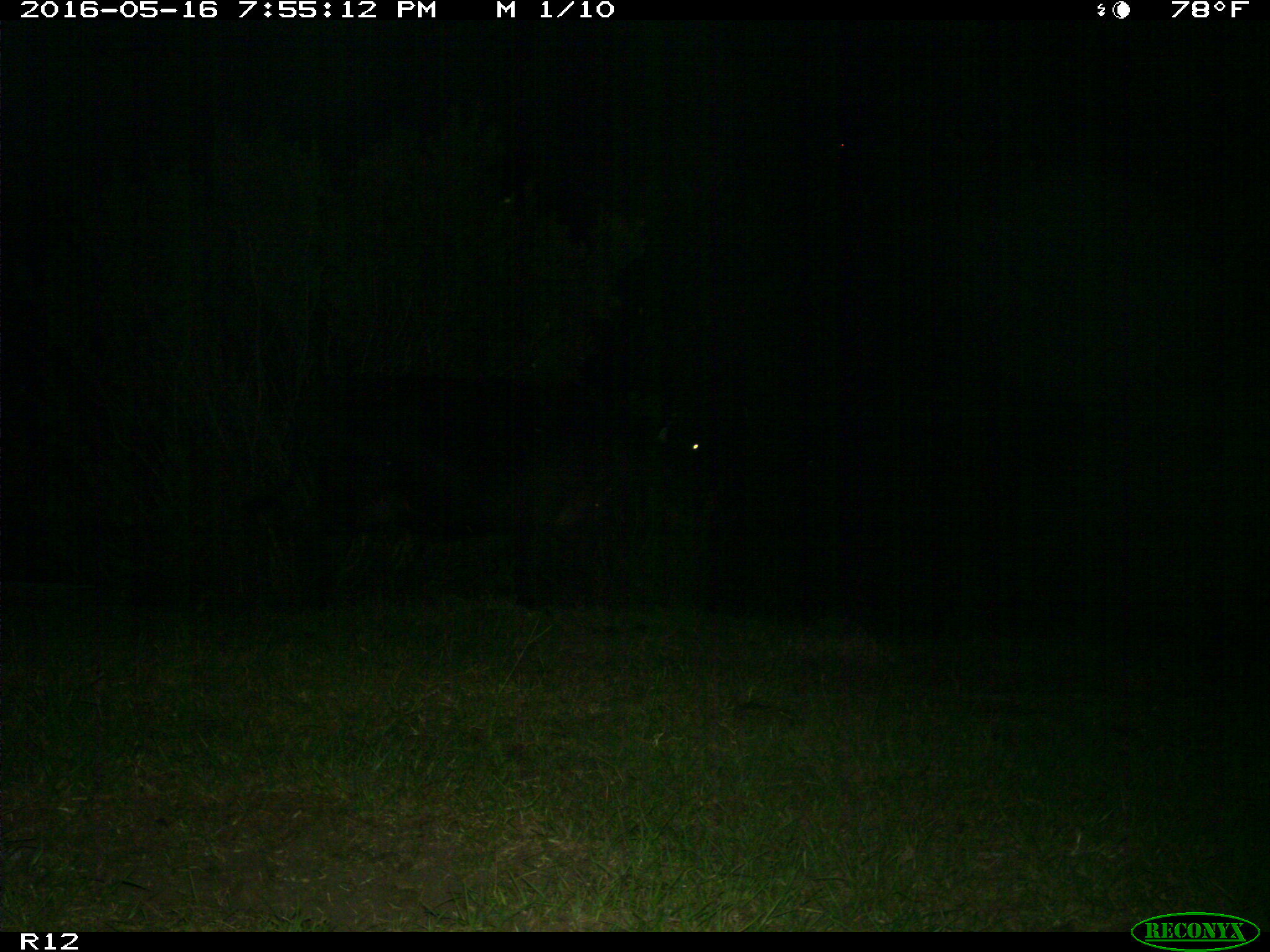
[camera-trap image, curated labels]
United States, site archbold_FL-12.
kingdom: Animalia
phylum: Chordata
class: Mammalia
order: Artiodactyla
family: Bovidae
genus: Bos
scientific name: Bos taurus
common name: domestic cow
Bos taurus (domestic cow).